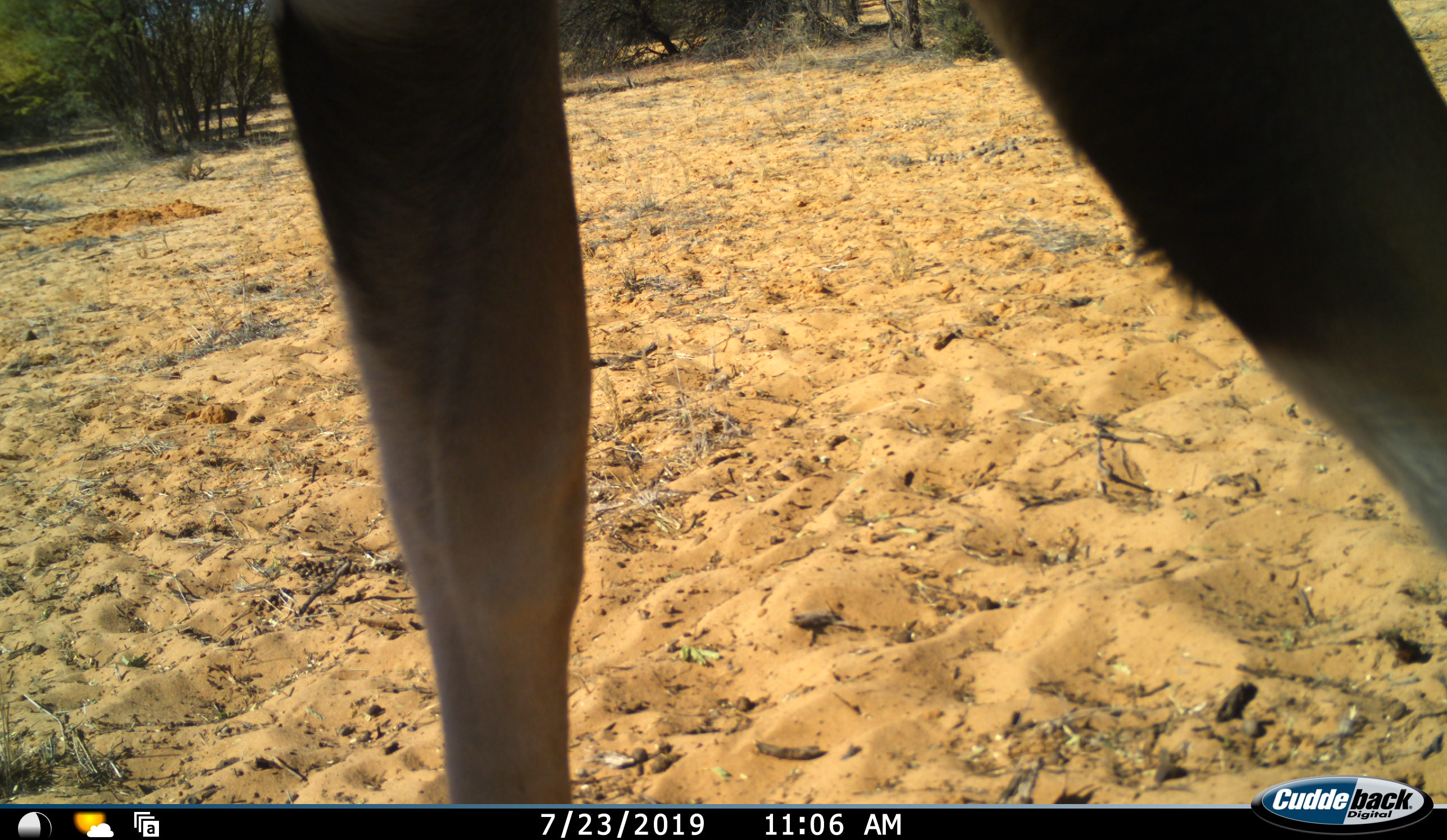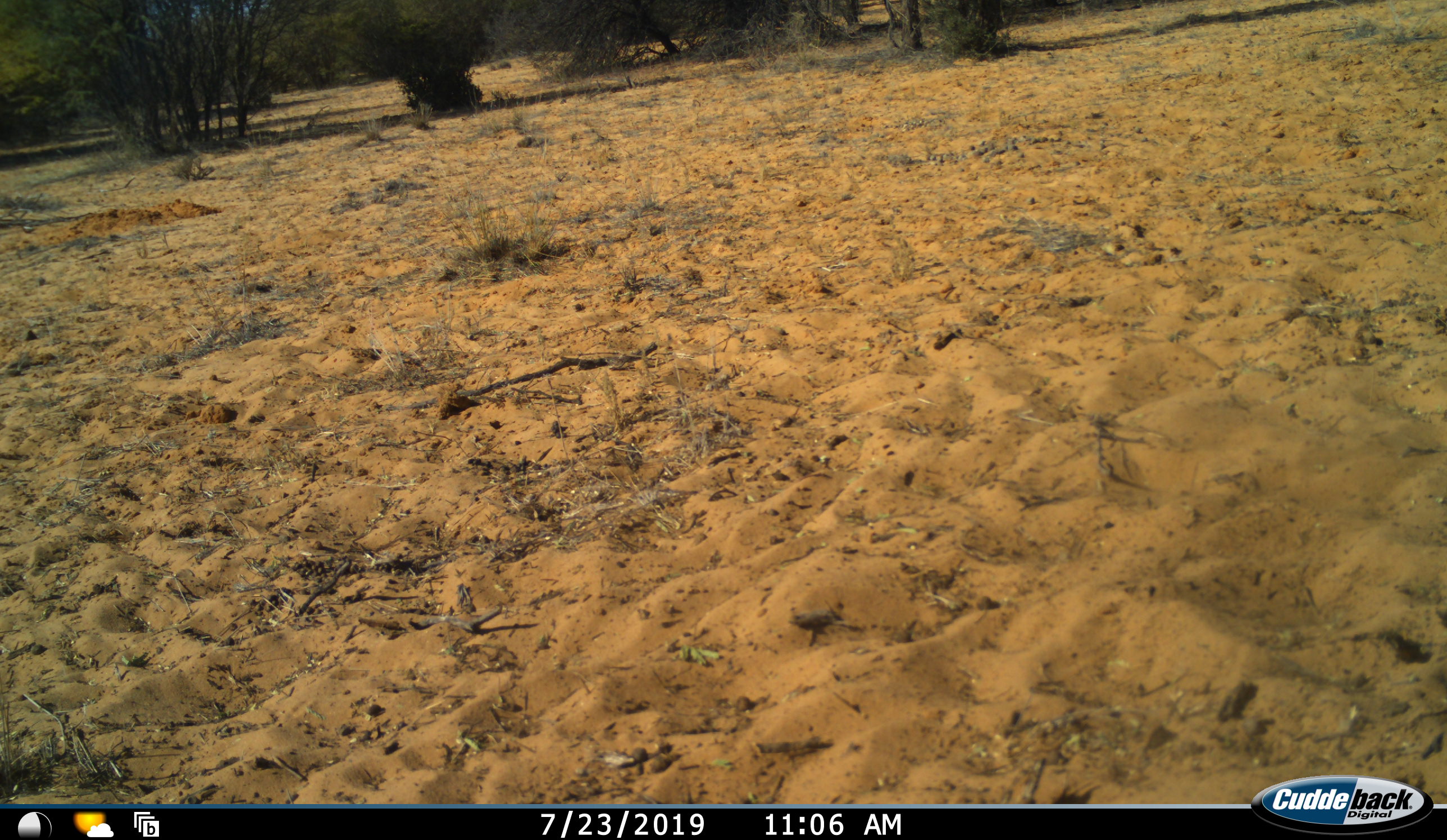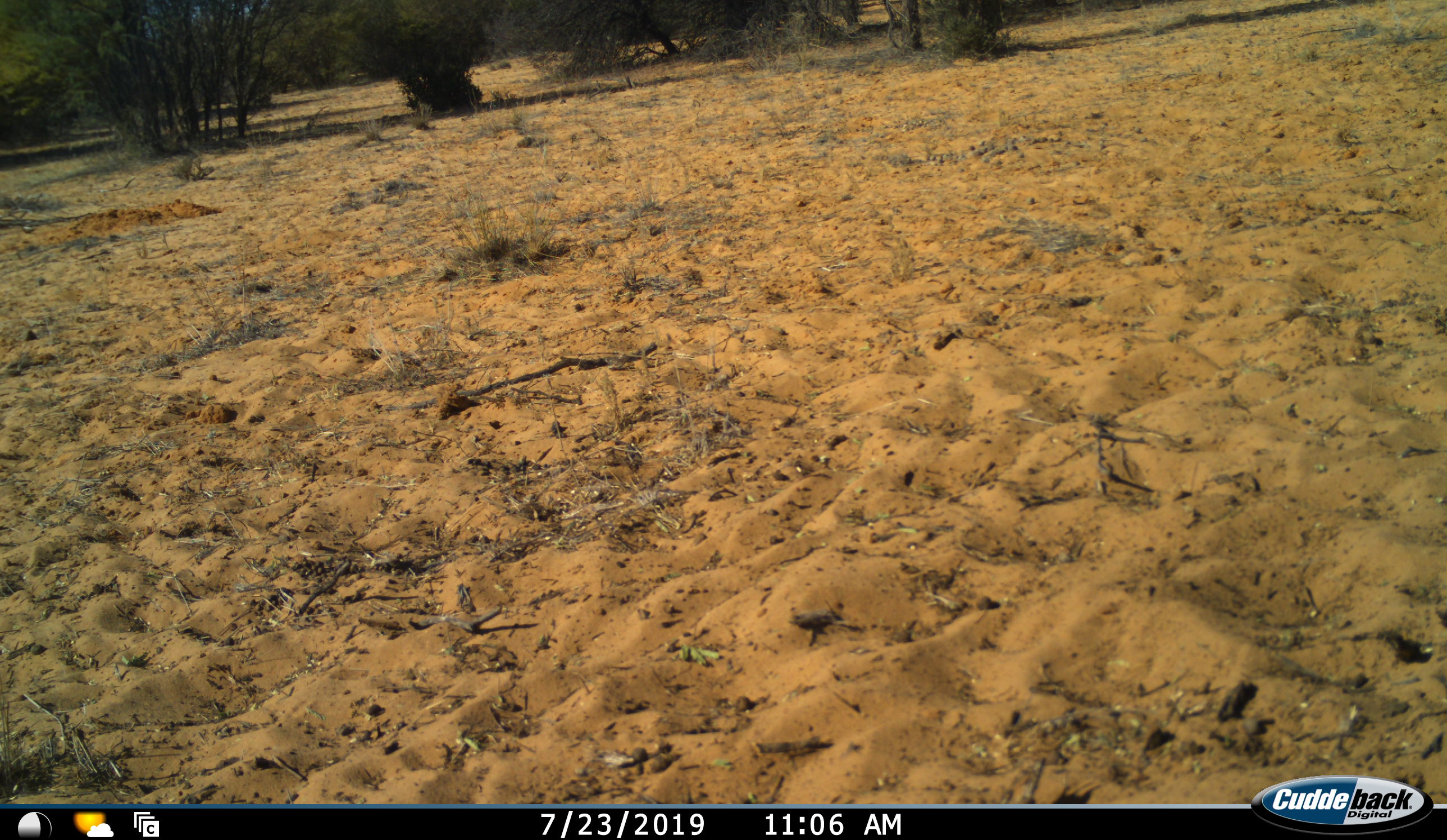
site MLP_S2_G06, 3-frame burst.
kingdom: Animalia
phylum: Chordata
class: Mammalia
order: Artiodactyla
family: Bovidae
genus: Oryx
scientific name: Oryx gazella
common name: gemsbok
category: oryx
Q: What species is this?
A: Oryx (gemsbok) (Oryx gazella).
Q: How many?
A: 1.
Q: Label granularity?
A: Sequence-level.